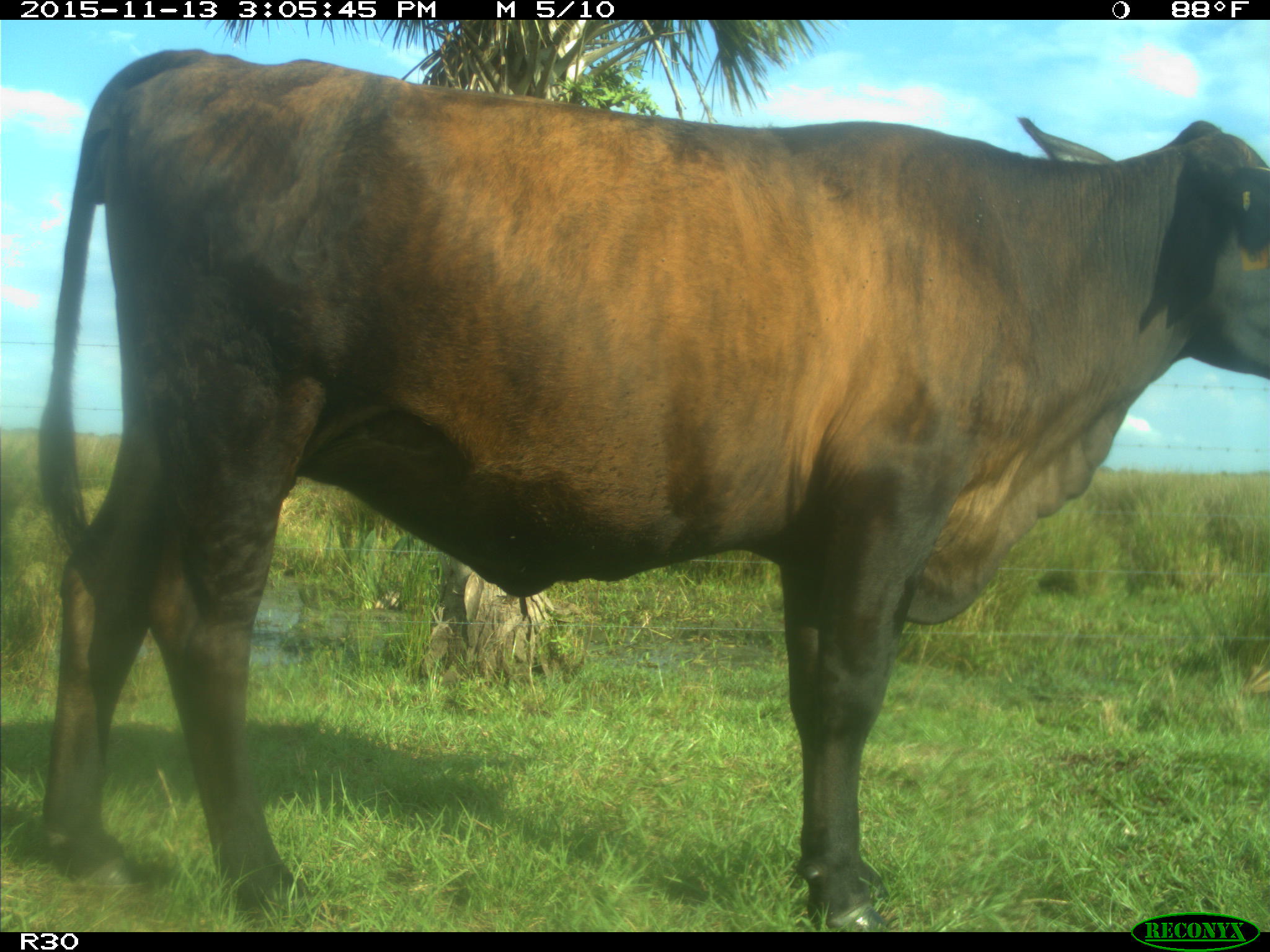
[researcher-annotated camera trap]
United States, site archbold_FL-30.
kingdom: Animalia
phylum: Chordata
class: Mammalia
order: Artiodactyla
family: Bovidae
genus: Bos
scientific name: Bos taurus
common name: domestic cow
Bos taurus (domestic cow).